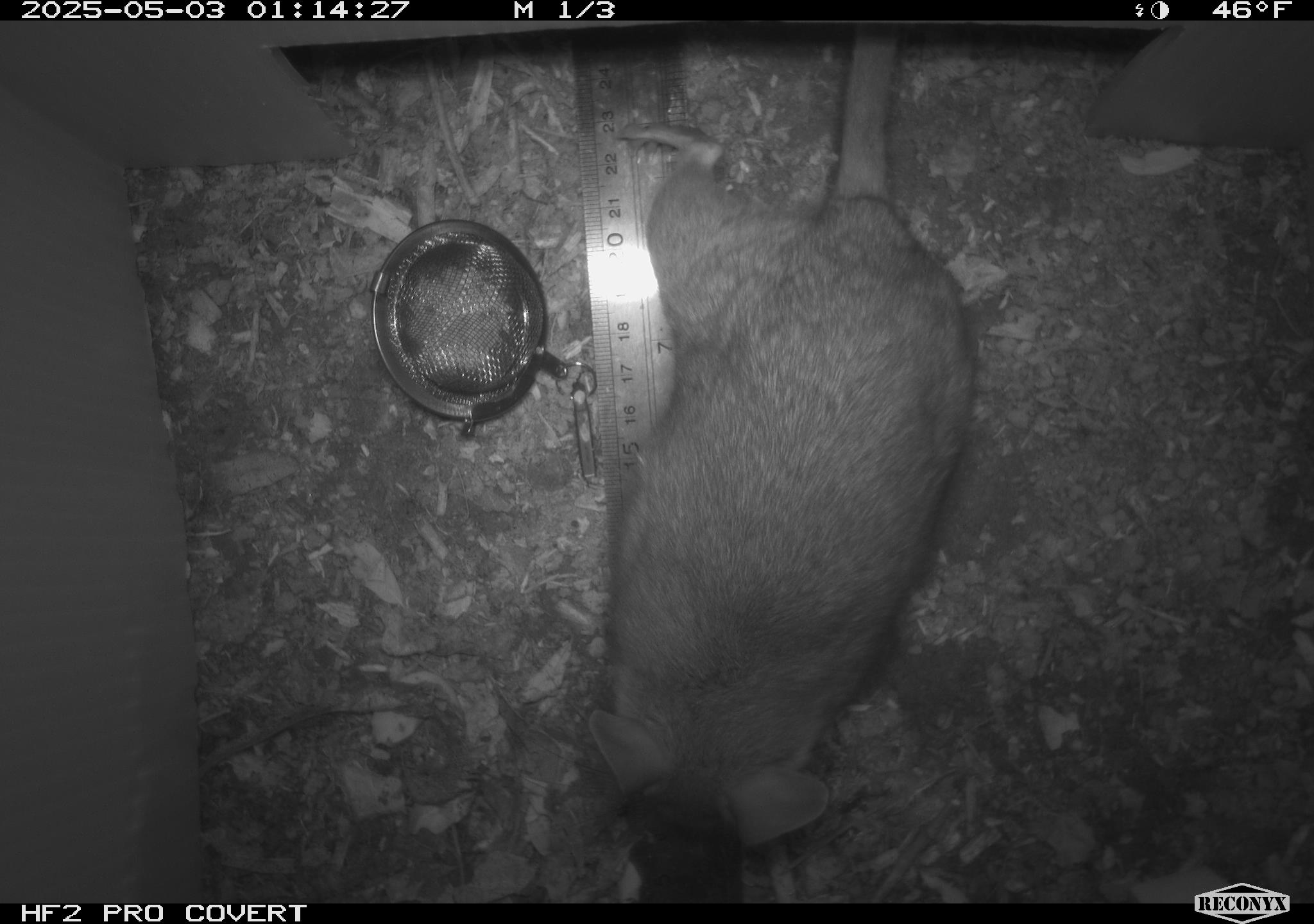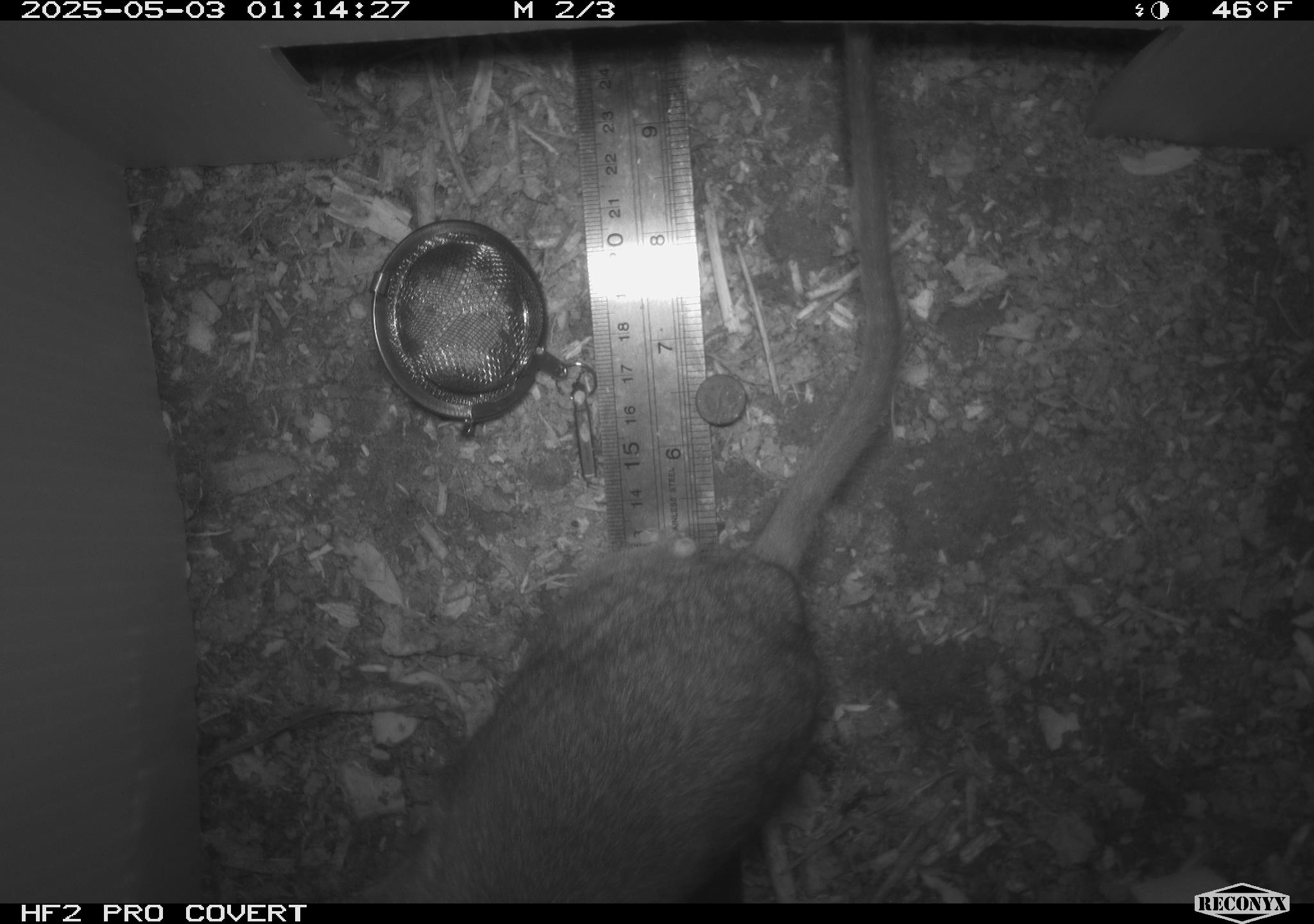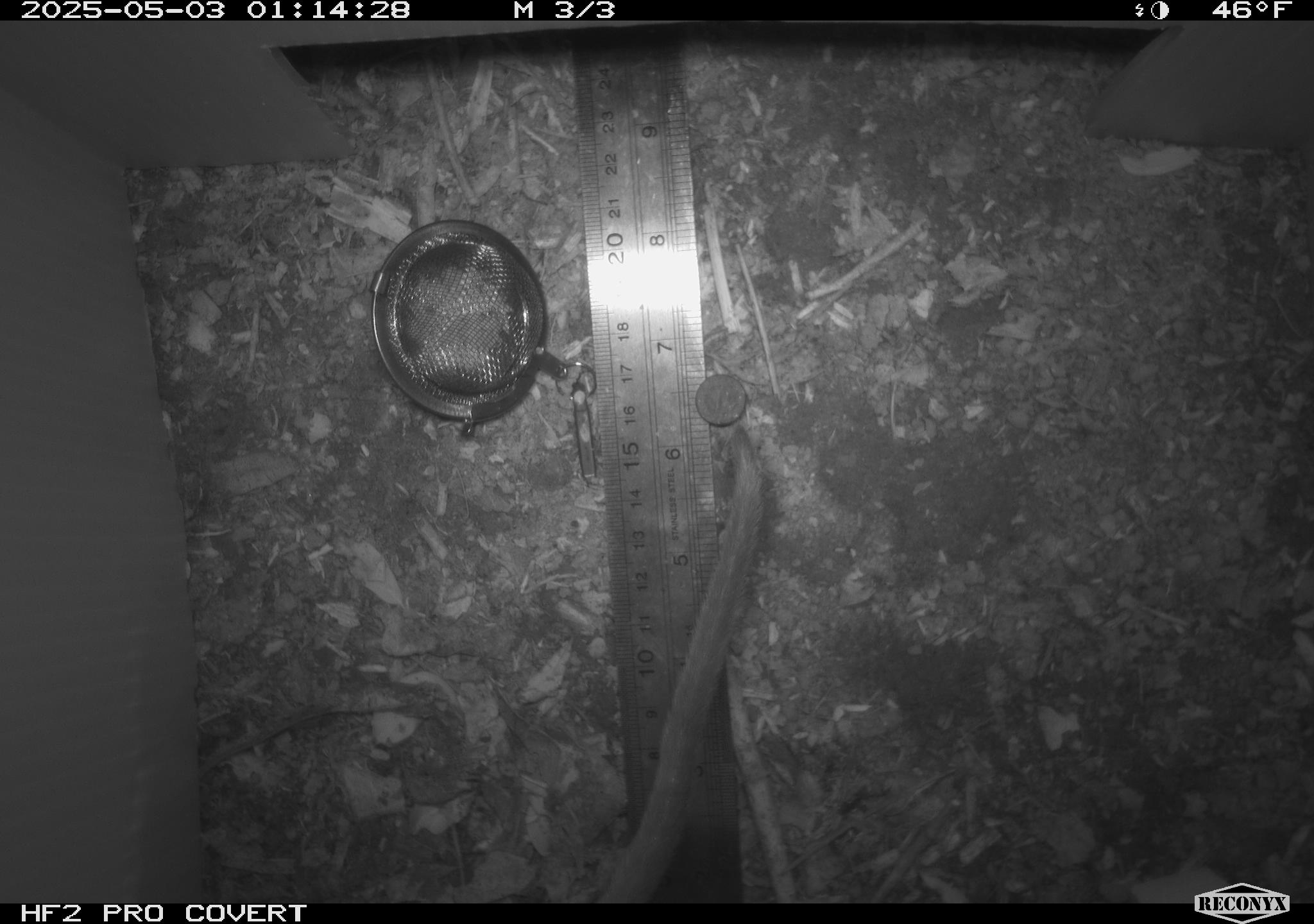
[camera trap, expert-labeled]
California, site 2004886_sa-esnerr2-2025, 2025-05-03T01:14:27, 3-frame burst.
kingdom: Animalia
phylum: Chordata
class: Mammalia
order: Rodentia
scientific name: Rodentia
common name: rodent